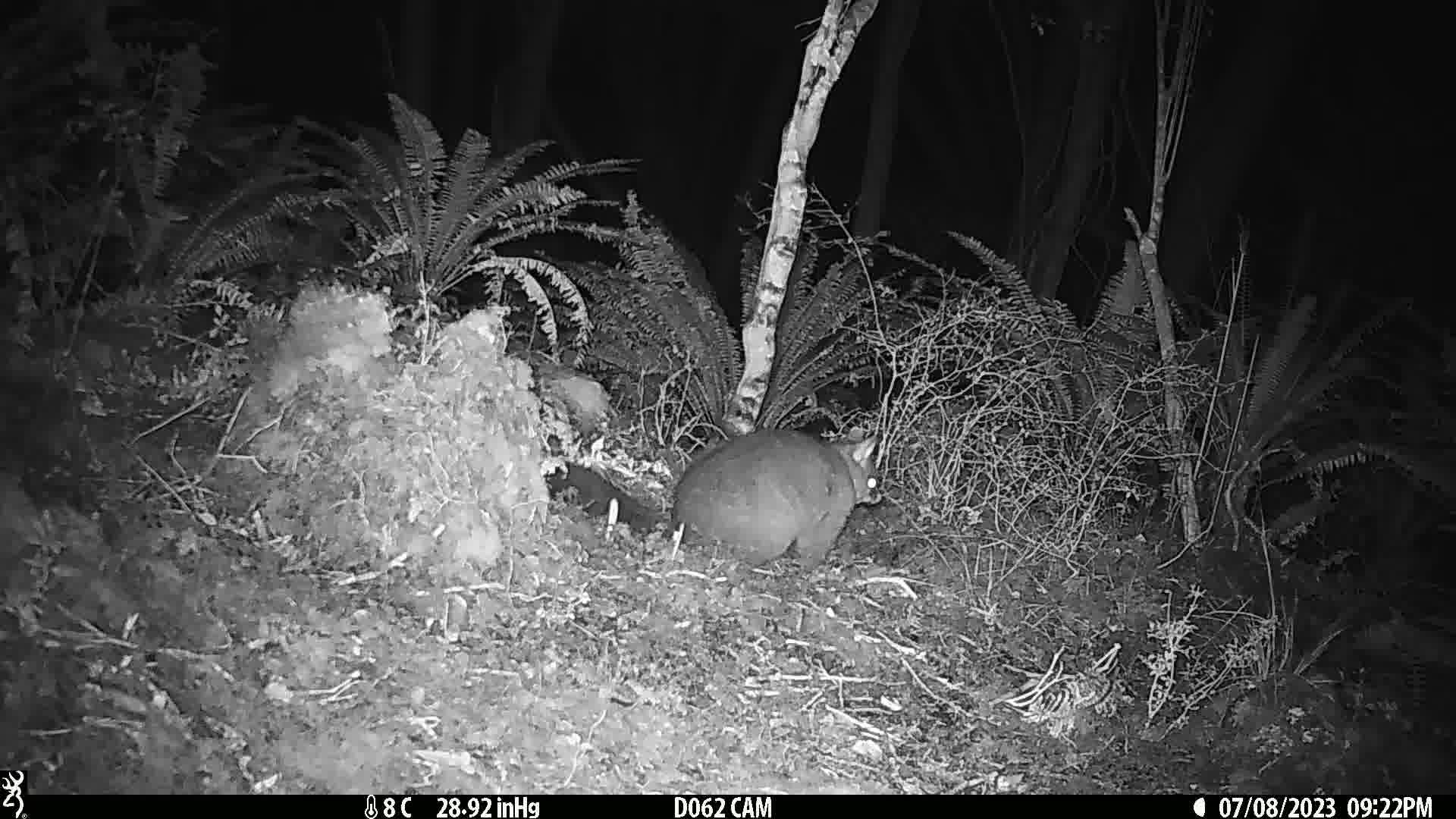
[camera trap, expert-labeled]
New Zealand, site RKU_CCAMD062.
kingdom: Animalia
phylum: Chordata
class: Mammalia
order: Diprotodontia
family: Phalangeridae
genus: Trichosurus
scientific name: Trichosurus vulpecula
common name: common brushtail possum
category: possum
Possum (common brushtail possum) (Trichosurus vulpecula).